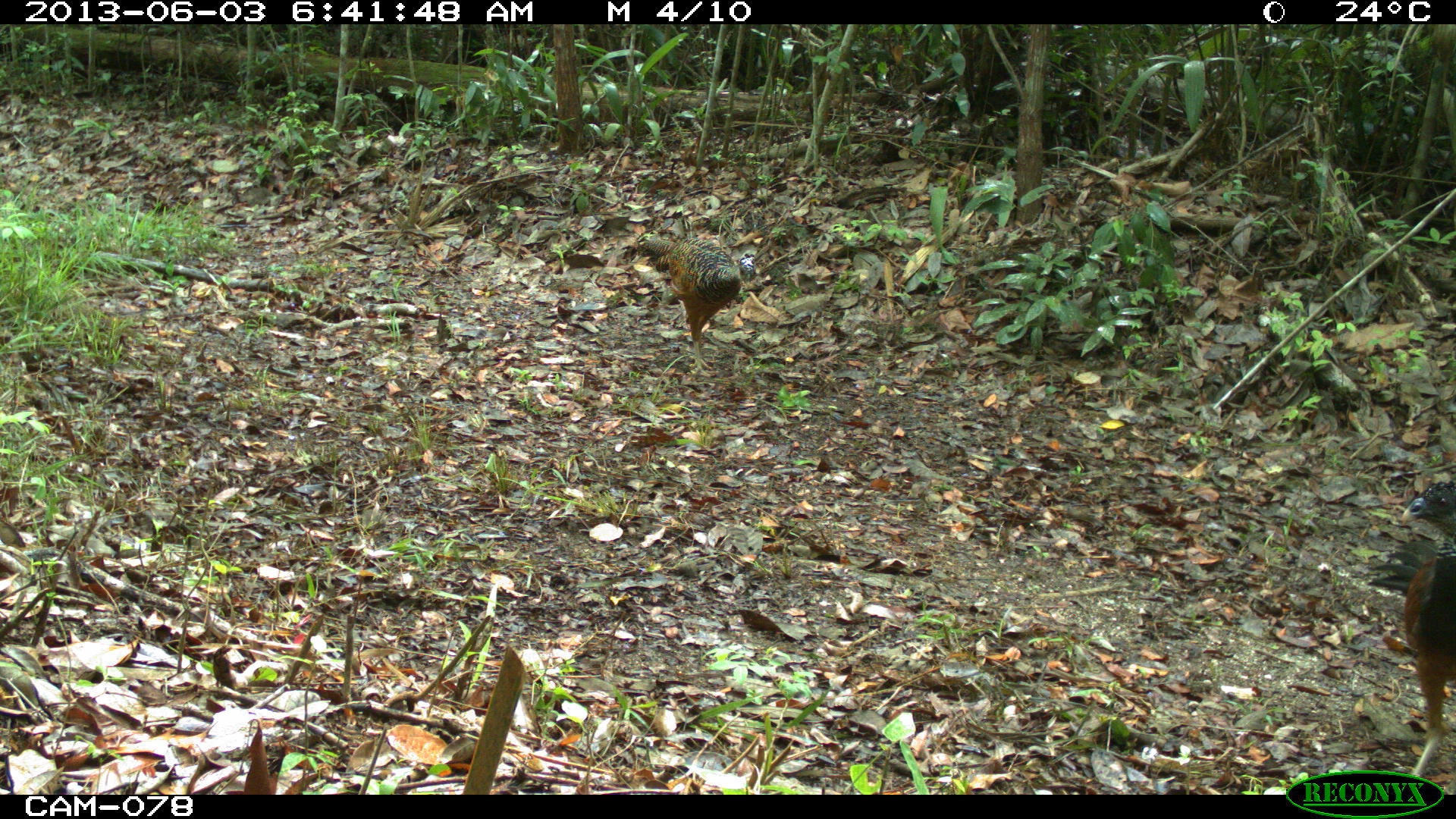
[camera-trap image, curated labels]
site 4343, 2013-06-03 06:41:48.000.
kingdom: Animalia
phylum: Chordata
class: Aves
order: Galliformes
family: Cracidae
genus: Crax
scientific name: Crax rubra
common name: great curassow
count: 3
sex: female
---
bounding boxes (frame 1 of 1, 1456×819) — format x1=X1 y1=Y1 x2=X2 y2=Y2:
crax rubra: x1=1365 y1=479 x2=1456 y2=777; x1=621 y1=236 x2=756 y2=378